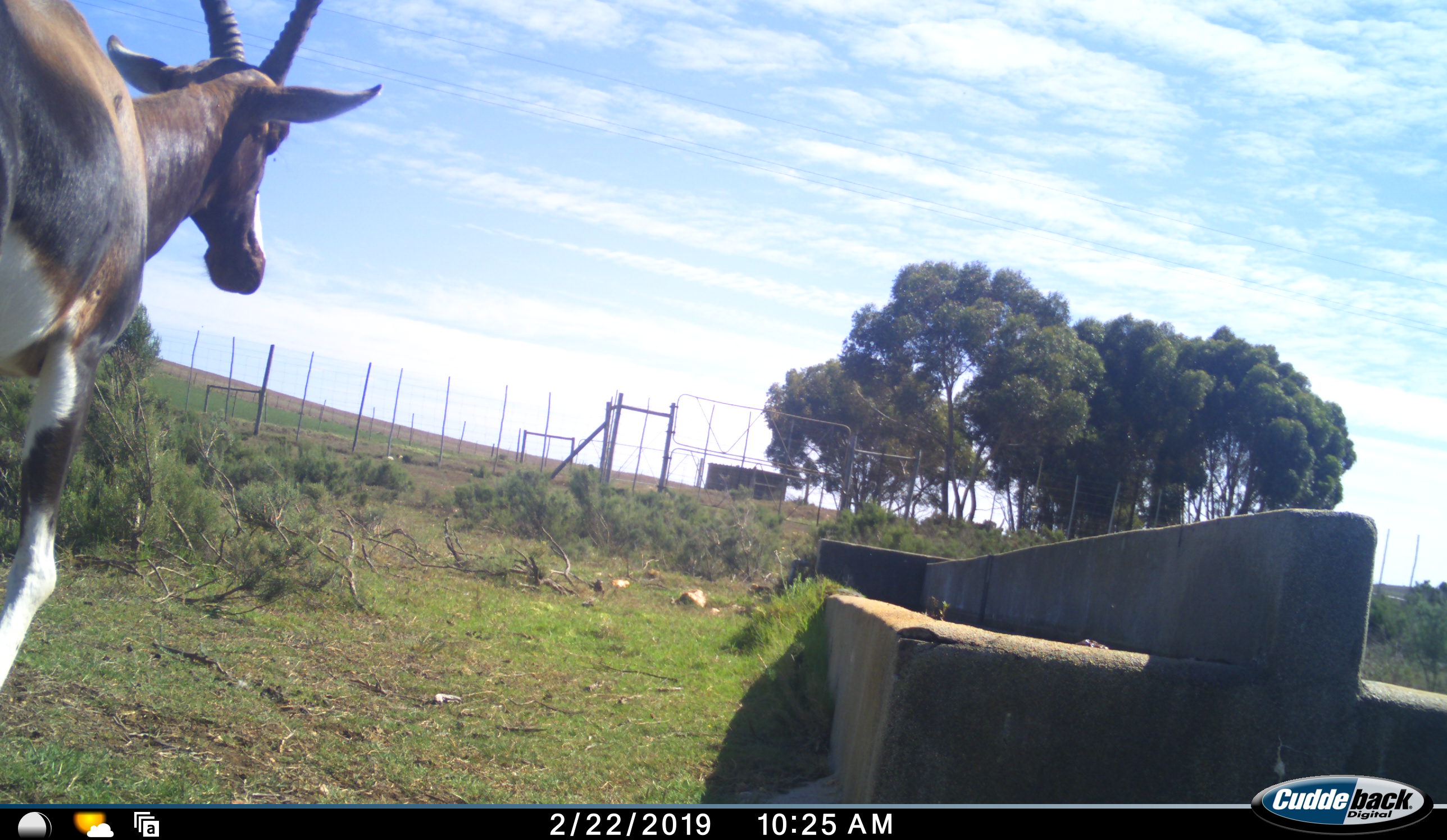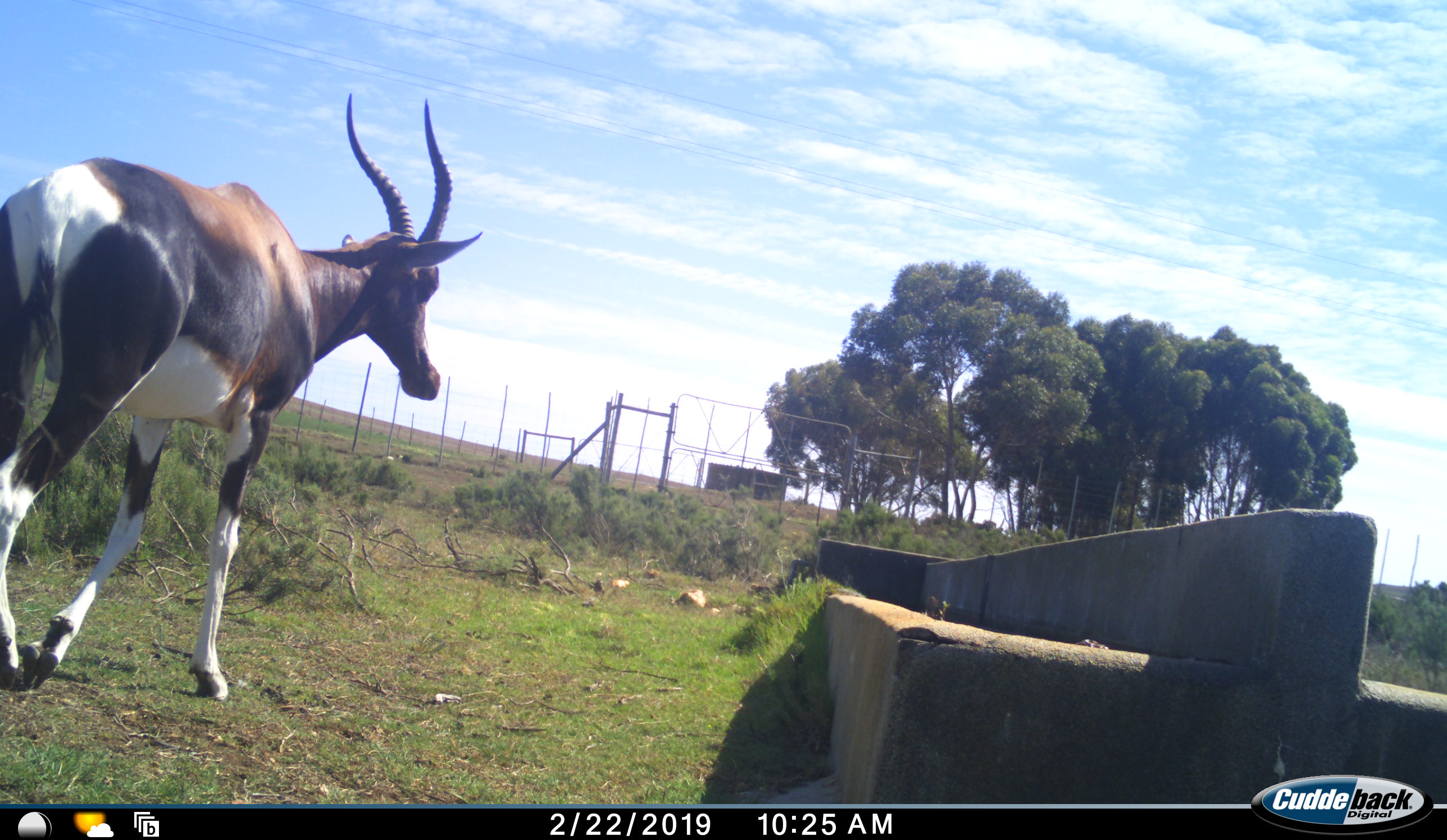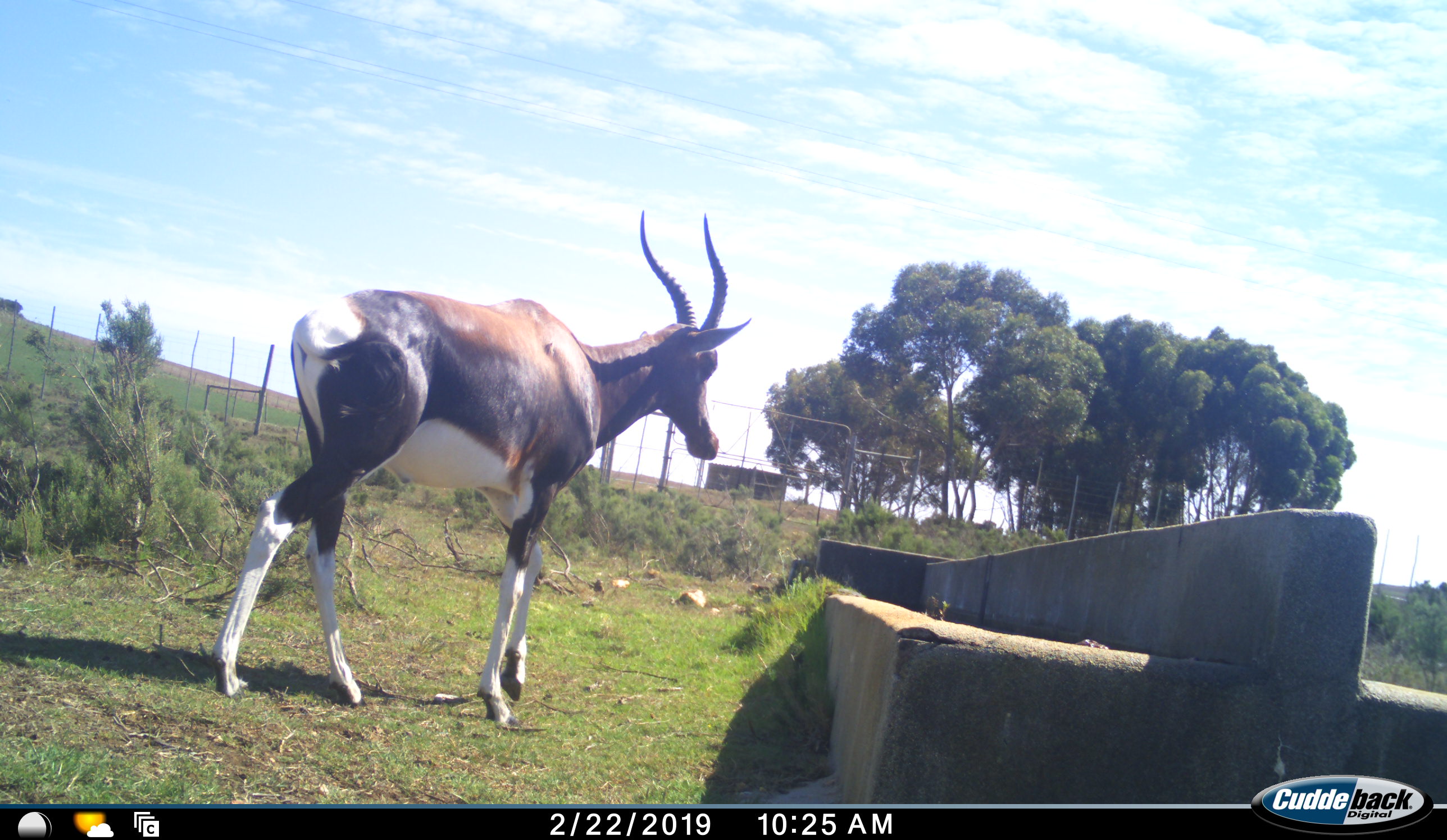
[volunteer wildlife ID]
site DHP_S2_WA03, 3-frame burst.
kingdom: Animalia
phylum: Chordata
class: Mammalia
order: Artiodactyla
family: Bovidae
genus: Damaliscus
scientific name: Damaliscus pygargus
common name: bontebok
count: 1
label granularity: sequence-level